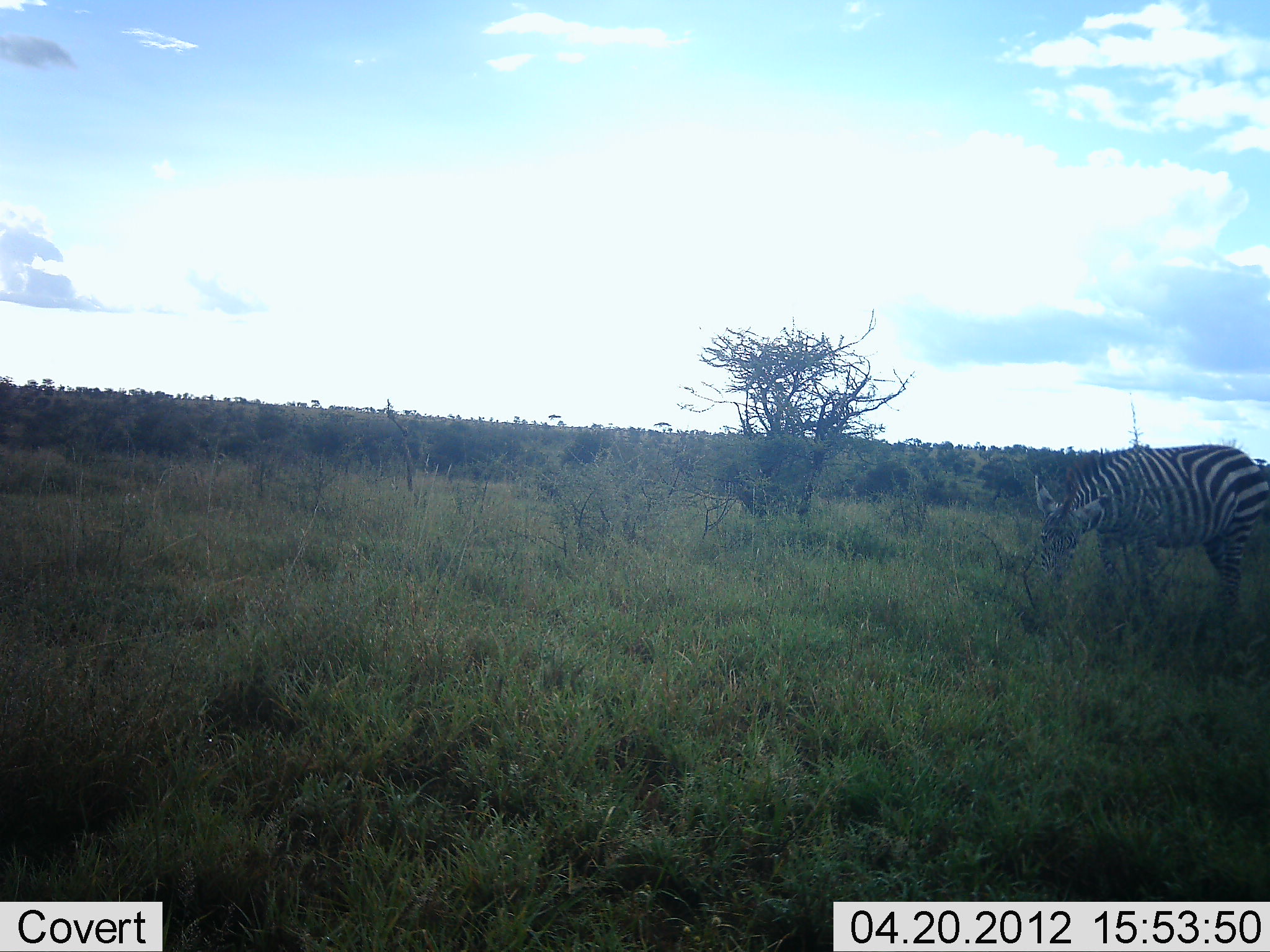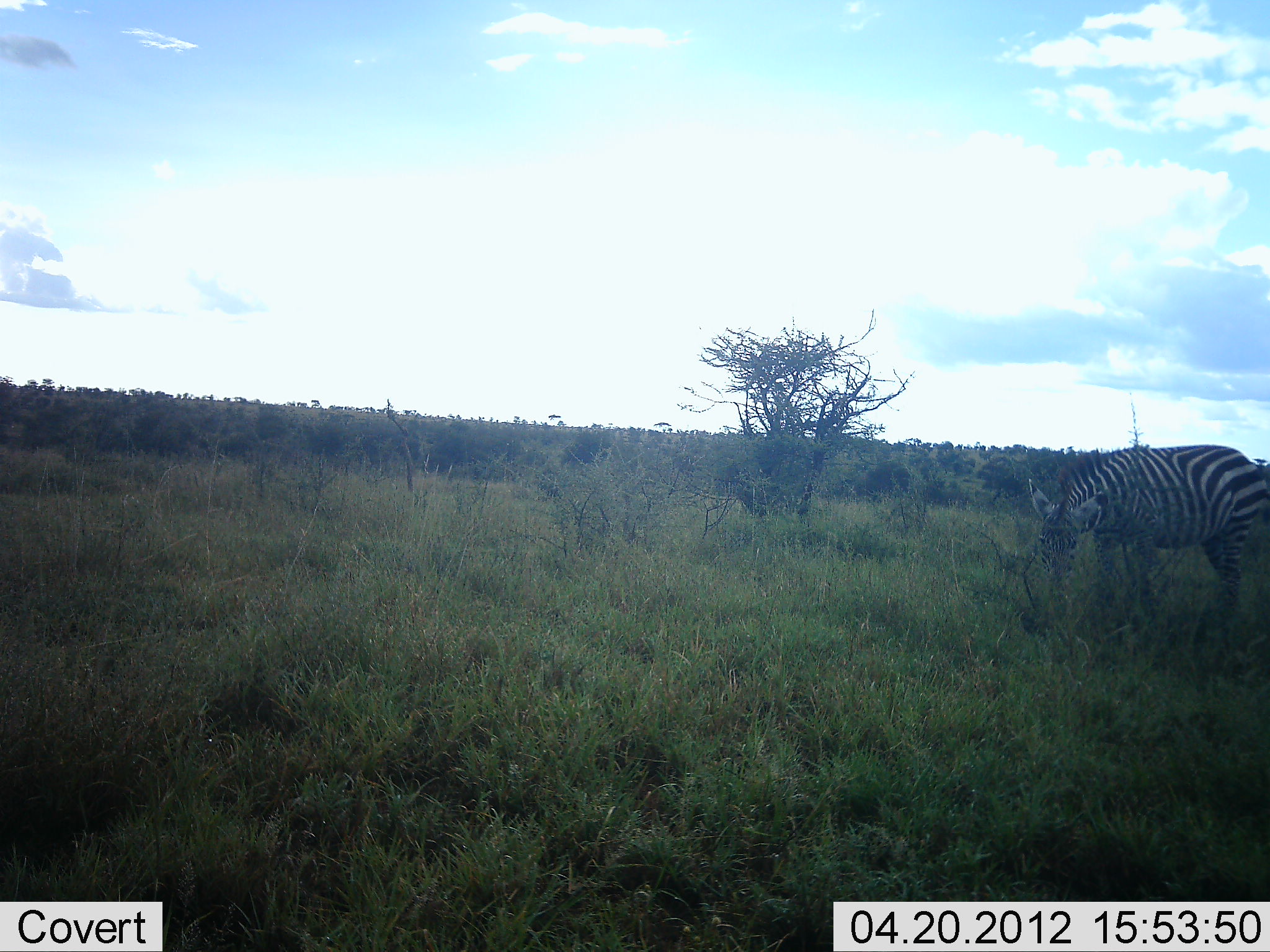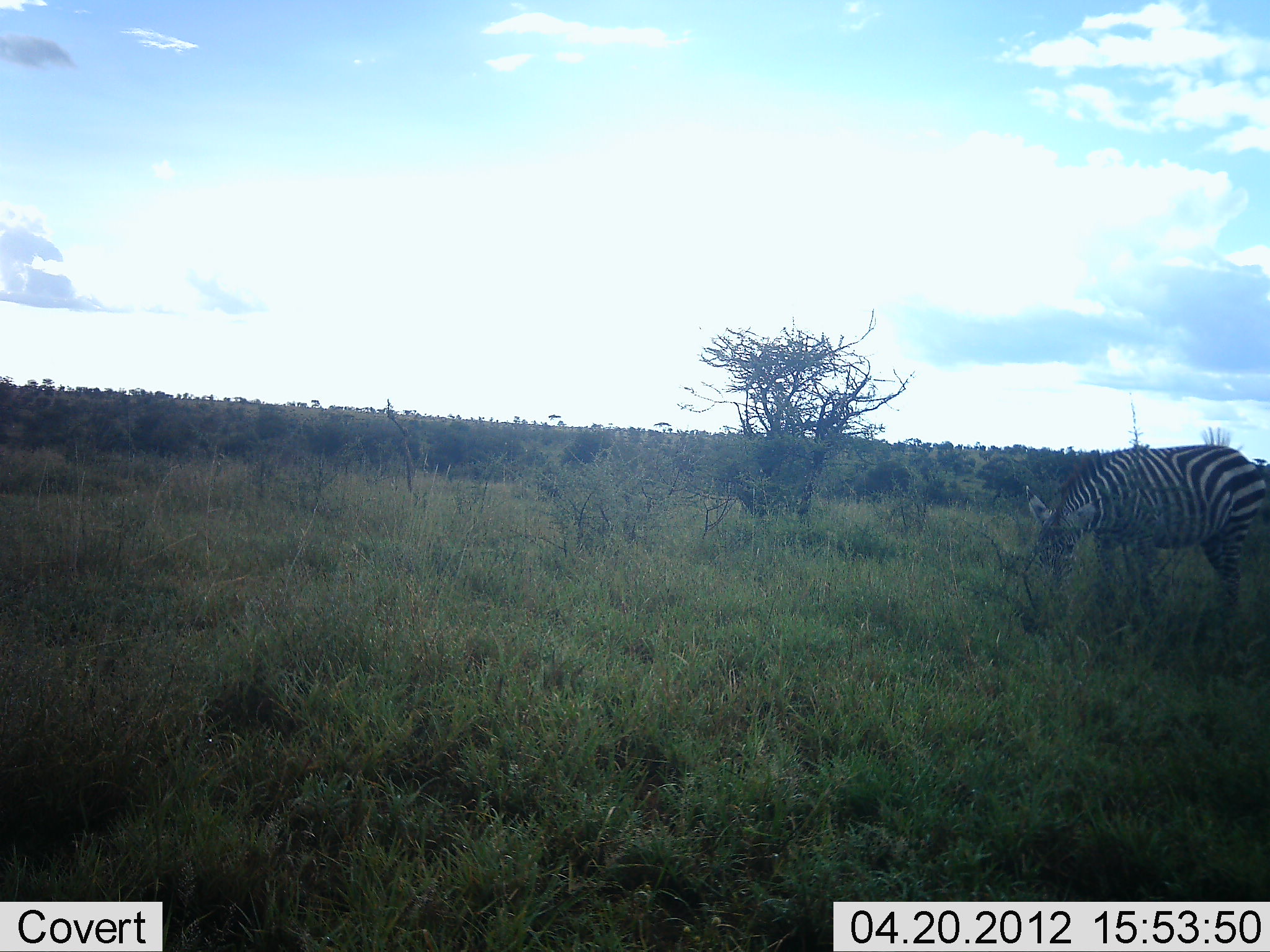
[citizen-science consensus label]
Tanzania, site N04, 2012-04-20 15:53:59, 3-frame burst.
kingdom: Animalia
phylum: Chordata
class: Mammalia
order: Perissodactyla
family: Equidae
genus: Equus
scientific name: Equus quagga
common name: plains zebra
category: zebra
Zebra (plains zebra) (Equus quagga), count 1. Behavior (volunteer vote fractions): standing 19%, resting 3%, moving 0%, interacting 0%. Young present (vote fraction): 0%. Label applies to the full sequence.